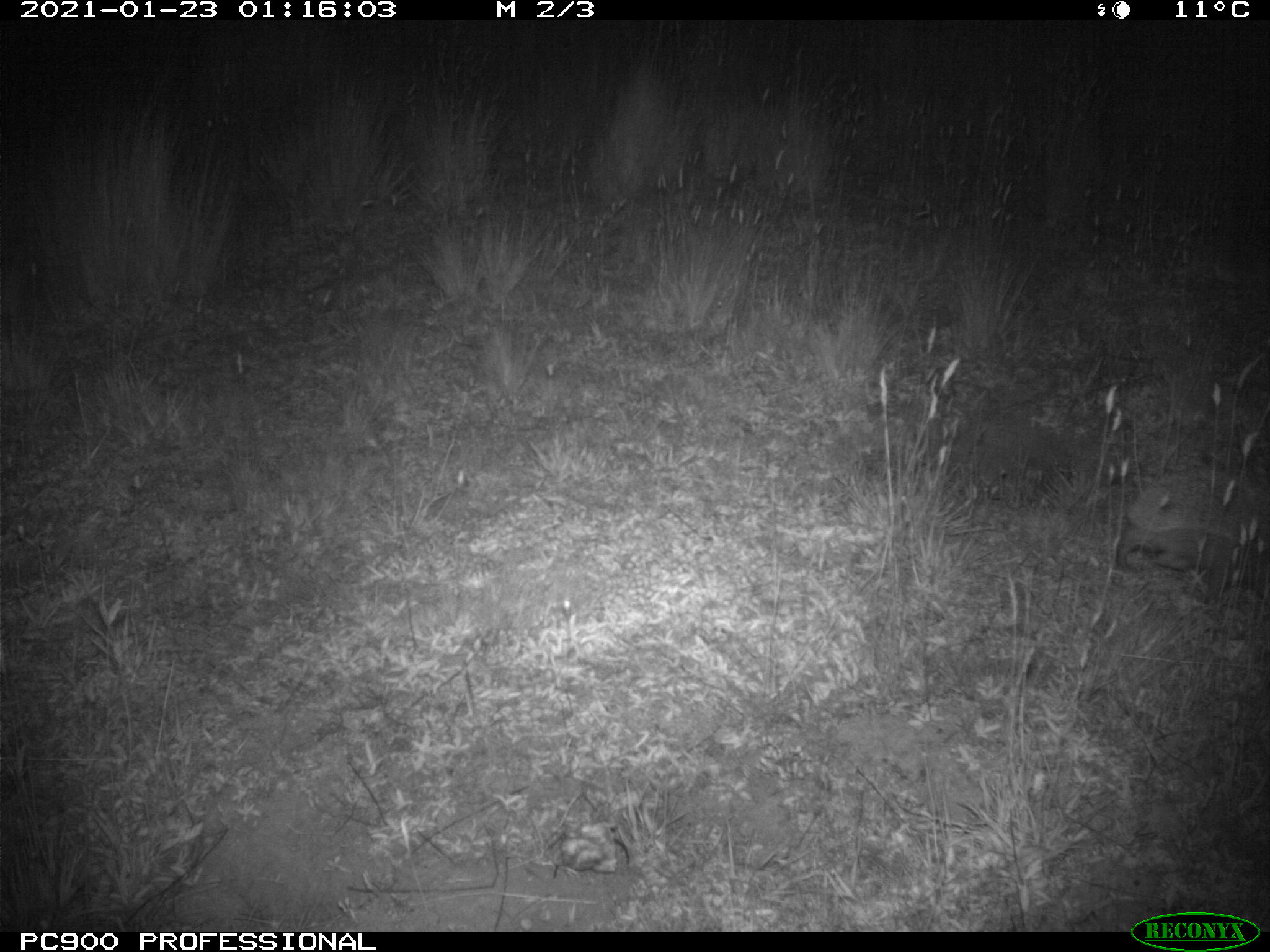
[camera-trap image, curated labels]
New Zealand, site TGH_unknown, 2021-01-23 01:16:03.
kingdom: Animalia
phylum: Chordata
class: Mammalia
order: Eulipotyphla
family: Erinaceidae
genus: Erinaceus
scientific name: Erinaceus europaeus europaeus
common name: european hedgehog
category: hedgehog